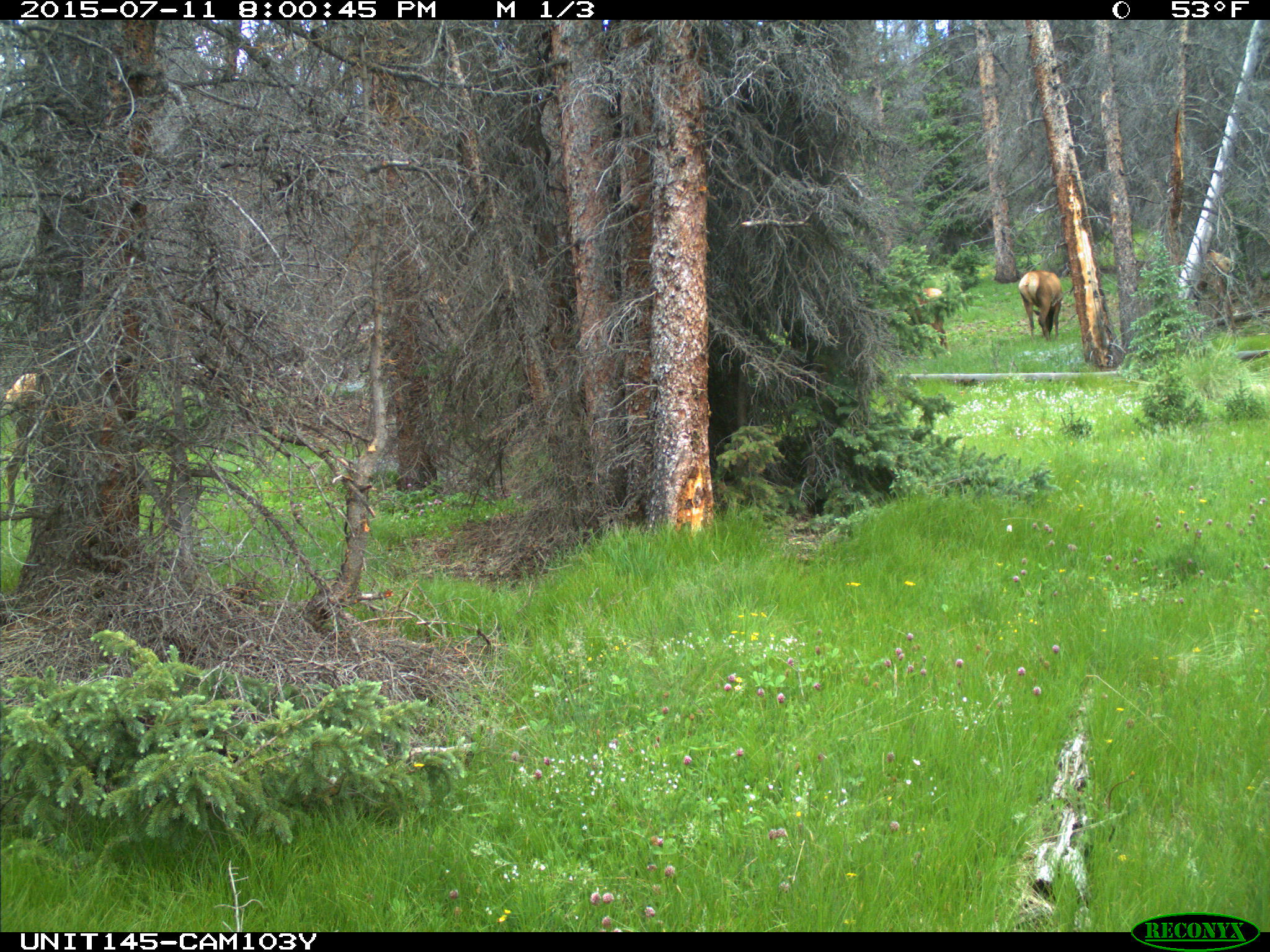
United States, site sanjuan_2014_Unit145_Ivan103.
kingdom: Animalia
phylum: Chordata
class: Mammalia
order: Artiodactyla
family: Cervidae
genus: Cervus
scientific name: Cervus elaphus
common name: red deer